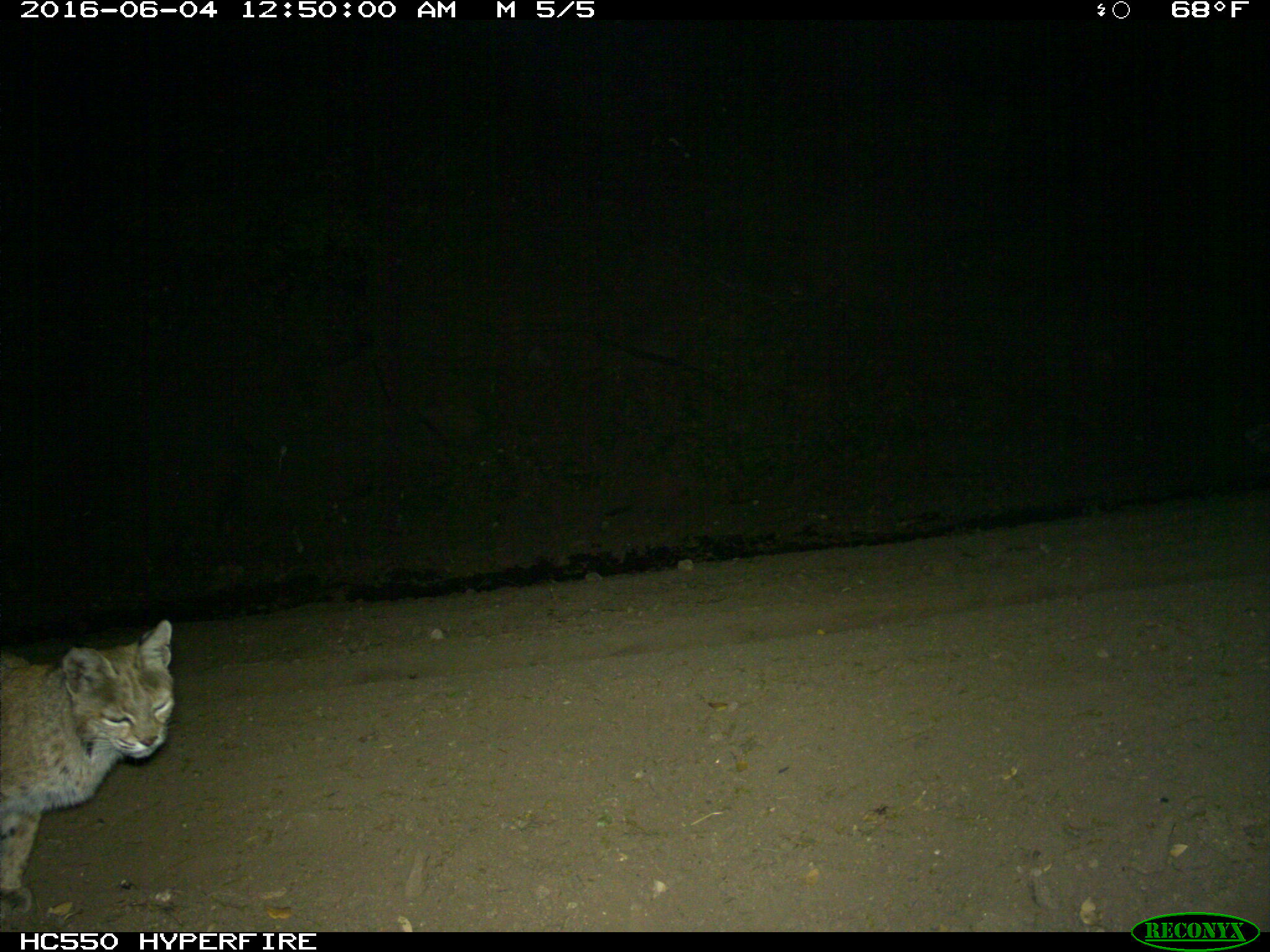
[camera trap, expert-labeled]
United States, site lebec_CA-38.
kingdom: Animalia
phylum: Chordata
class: Mammalia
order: Carnivora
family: Felidae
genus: Lynx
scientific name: Lynx rufus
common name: bobcat